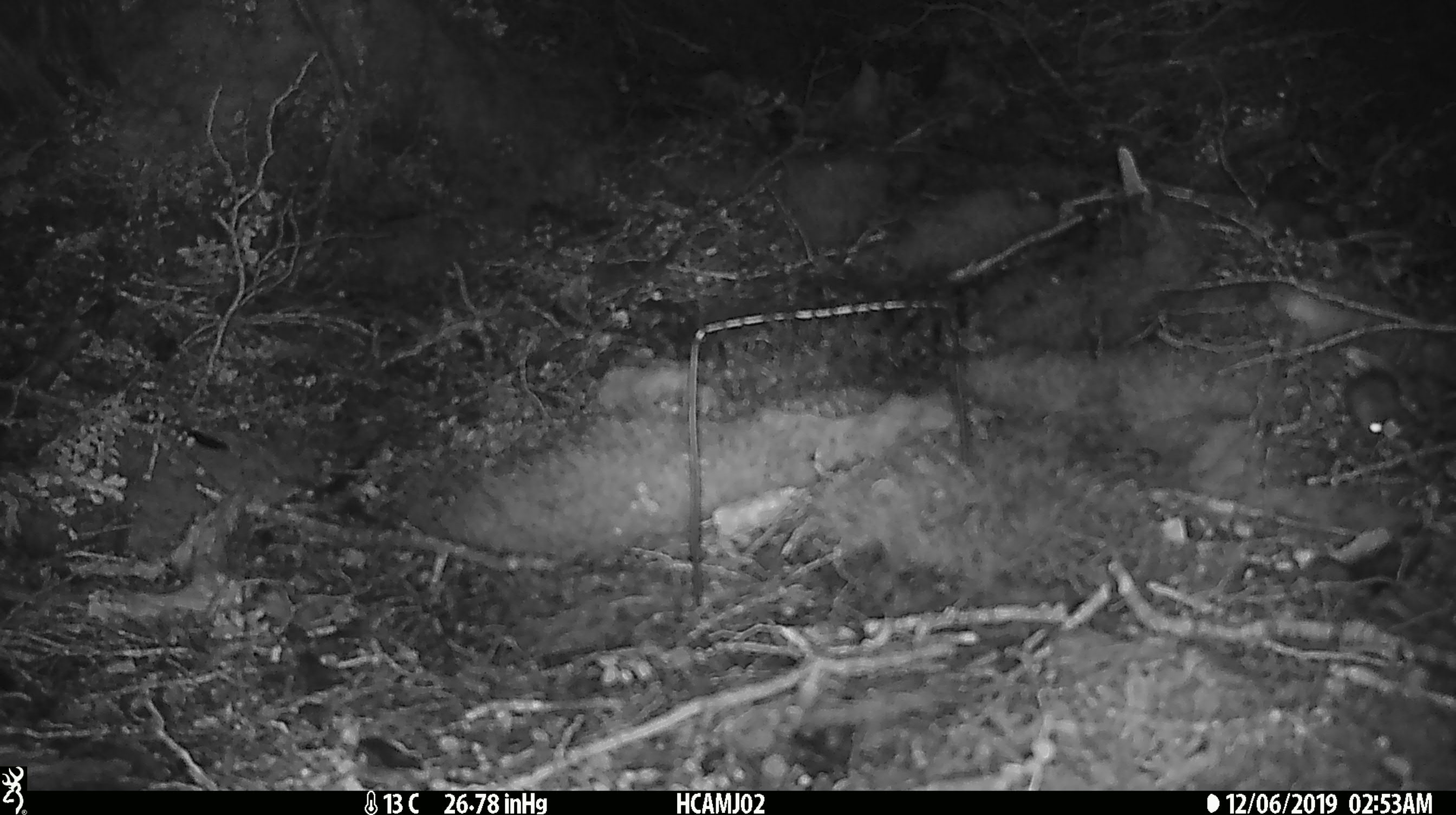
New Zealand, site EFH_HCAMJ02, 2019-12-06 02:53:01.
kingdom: Animalia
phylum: Chordata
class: Mammalia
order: Rodentia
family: Muridae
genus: Mus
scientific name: Mus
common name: mouse